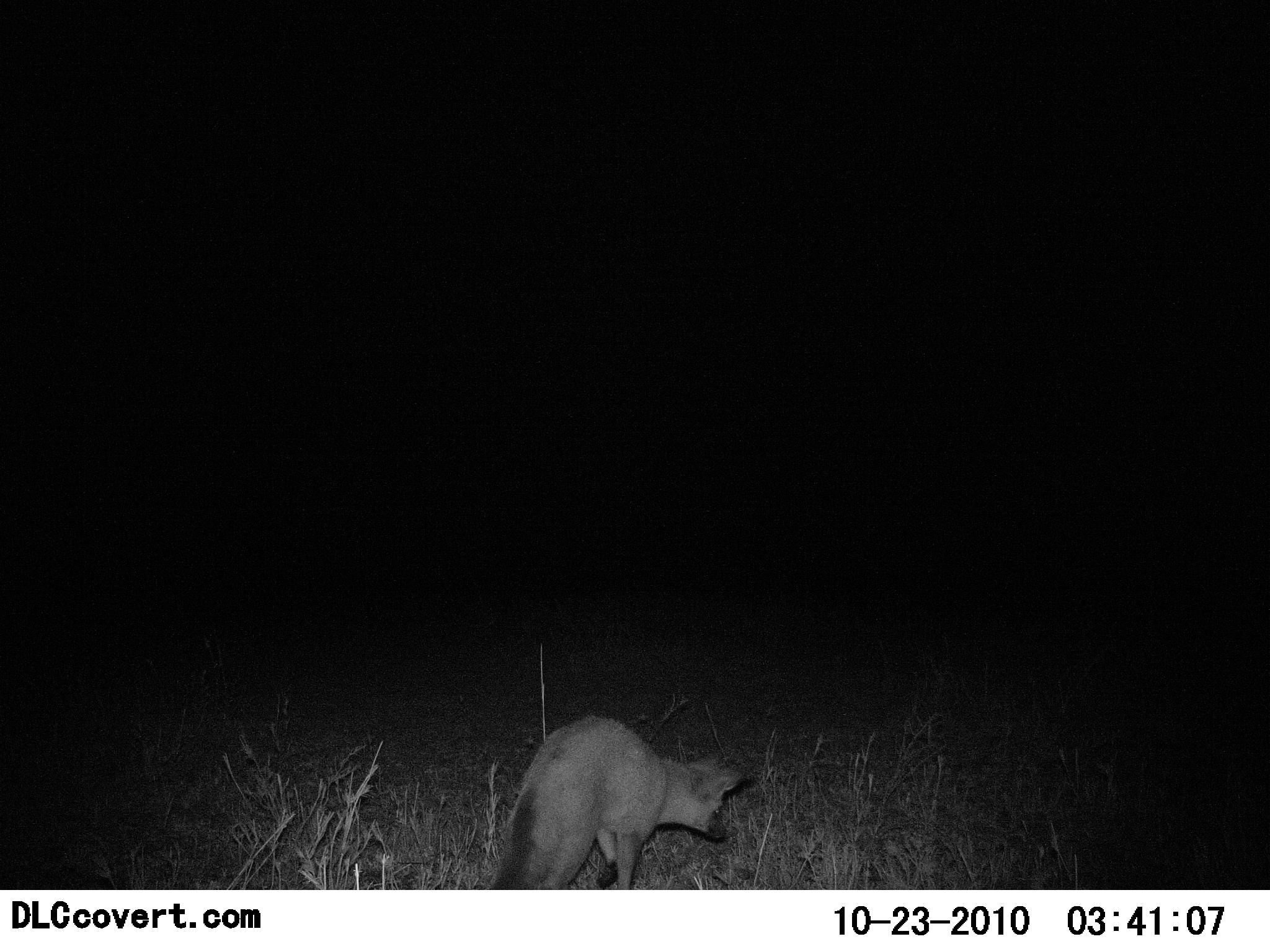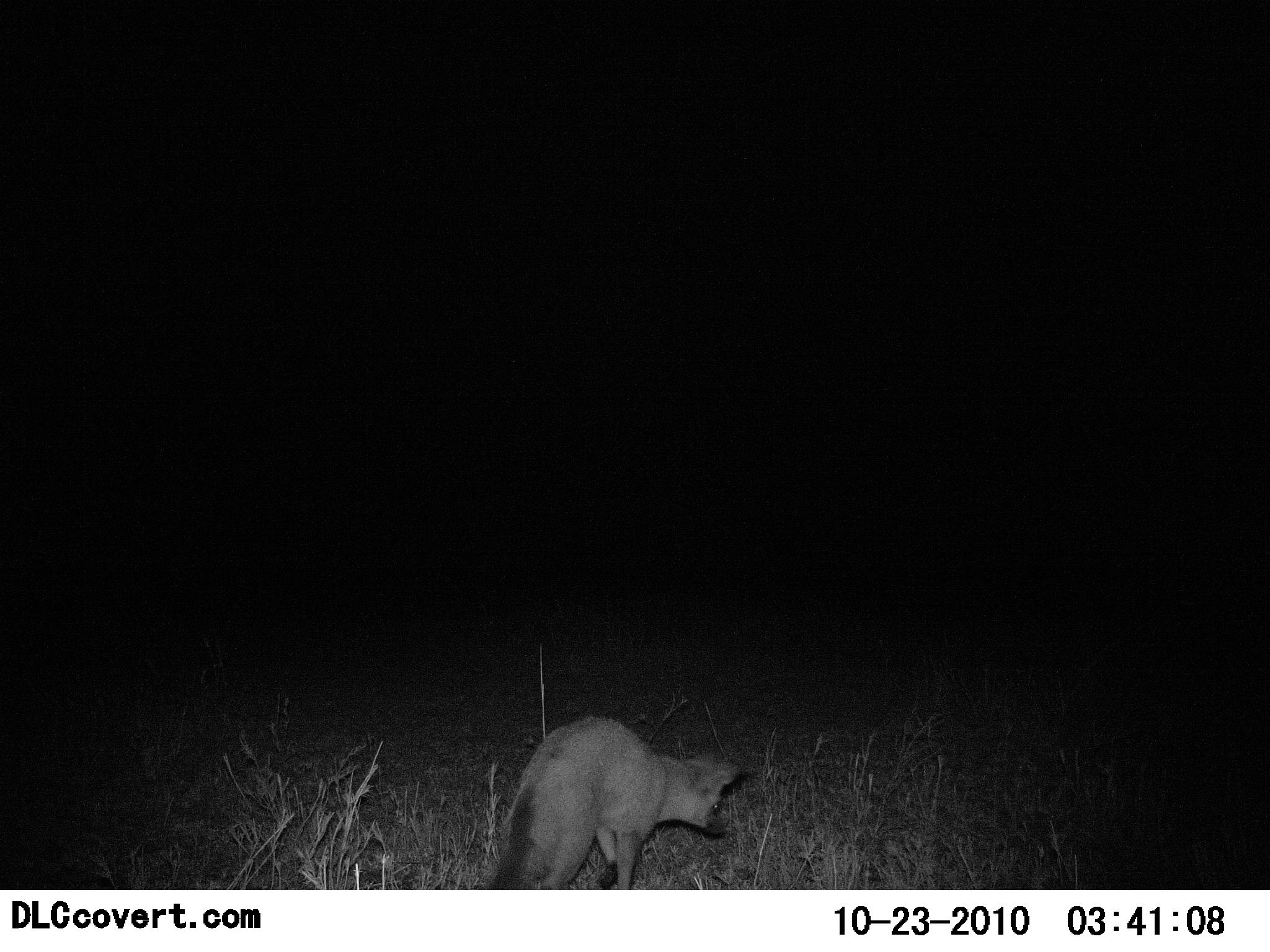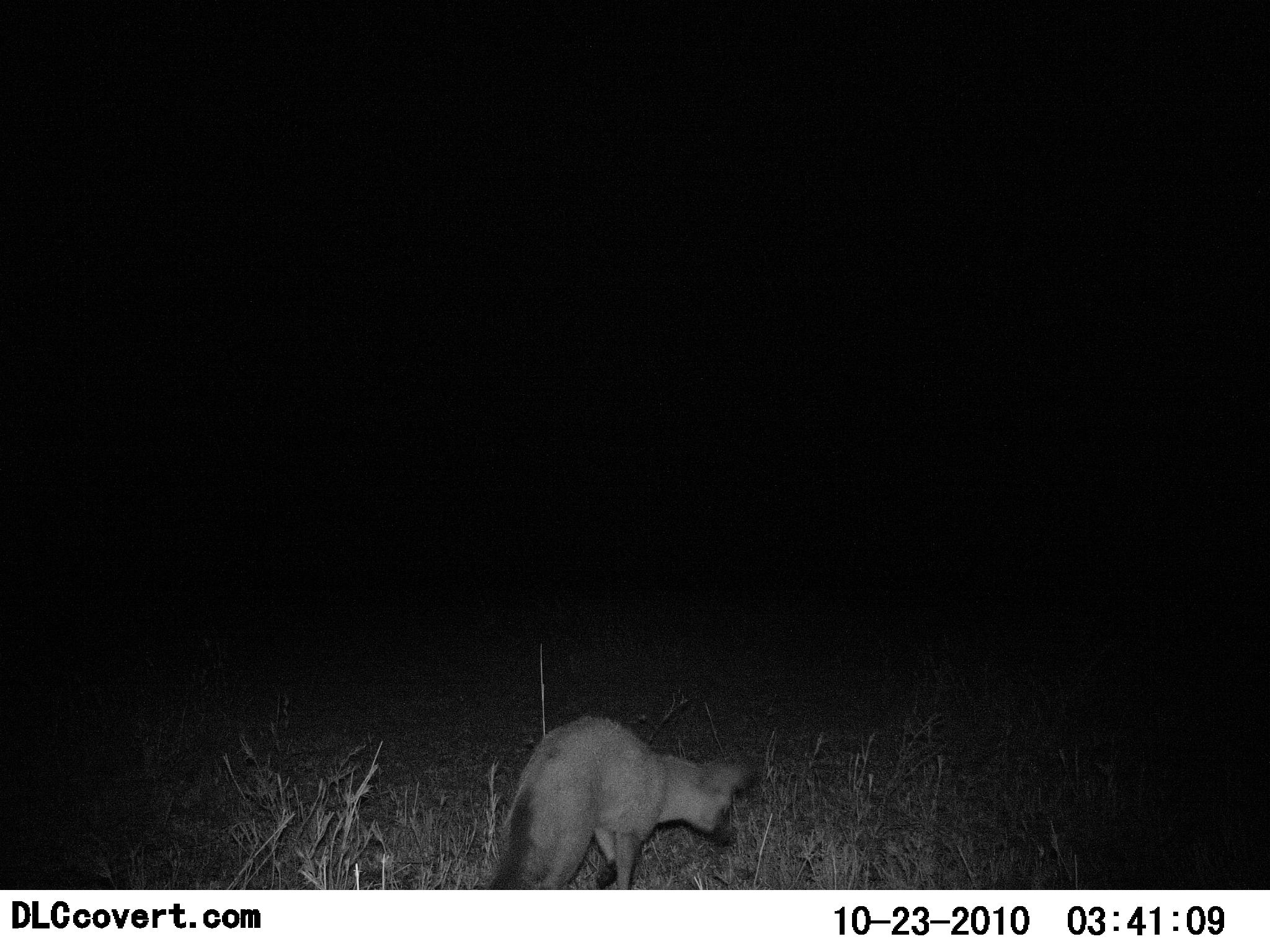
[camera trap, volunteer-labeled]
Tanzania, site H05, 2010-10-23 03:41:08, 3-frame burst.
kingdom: Animalia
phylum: Chordata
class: Mammalia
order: Carnivora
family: Canidae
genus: Otocyon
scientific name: Otocyon megalotis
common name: bat-eared fox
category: batearedfox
Batearedfox (bat-eared fox) (Otocyon megalotis), count 1. Behavior (volunteer vote fractions): standing 70%, resting 0%, moving 20%, interacting 0%. Young present (vote fraction): 0%. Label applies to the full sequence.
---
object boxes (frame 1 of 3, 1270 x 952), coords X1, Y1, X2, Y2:
animal: 483, 714, 749, 890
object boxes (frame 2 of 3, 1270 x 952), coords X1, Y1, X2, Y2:
animal: 490, 715, 744, 889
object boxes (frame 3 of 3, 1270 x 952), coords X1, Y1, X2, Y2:
animal: 484, 714, 751, 890